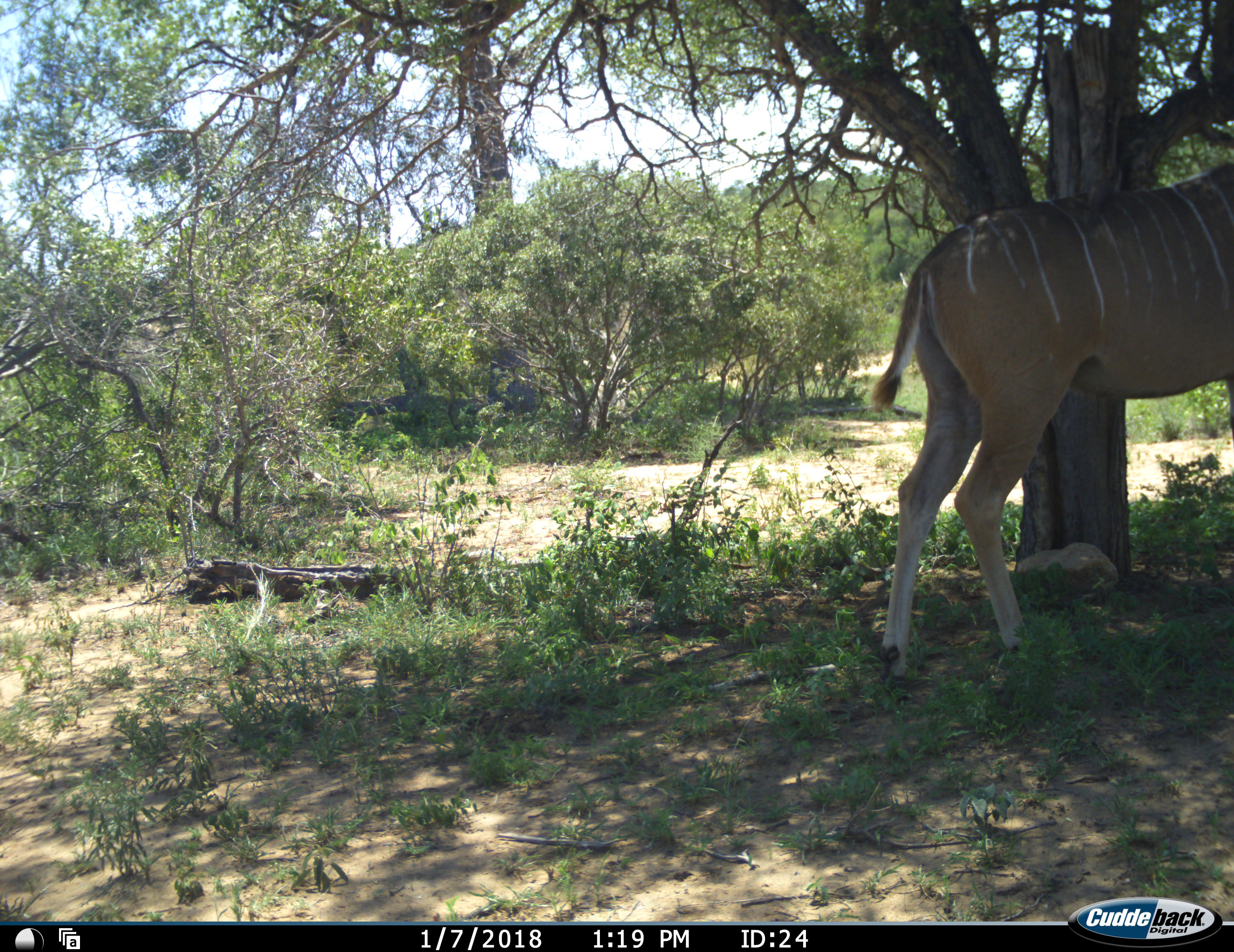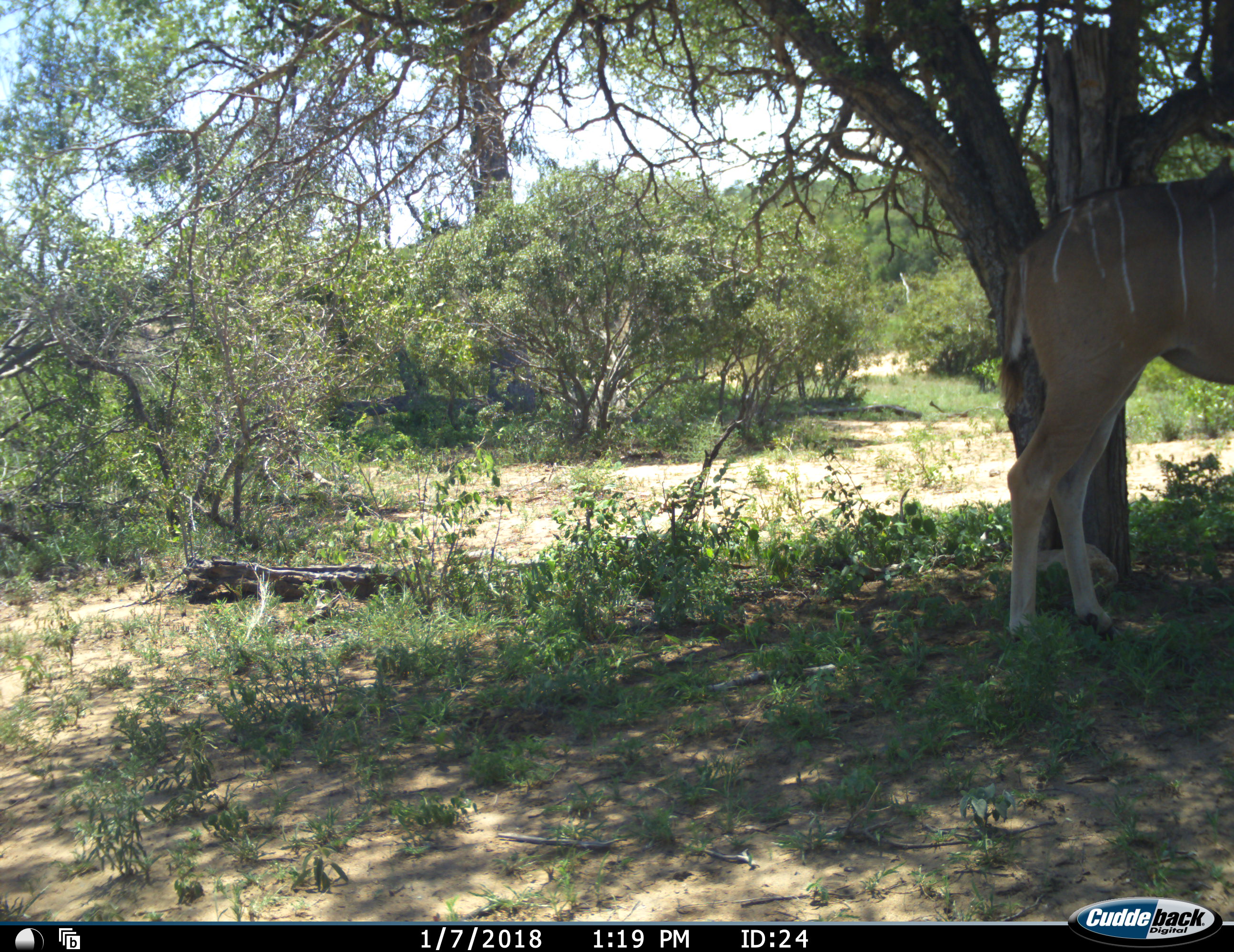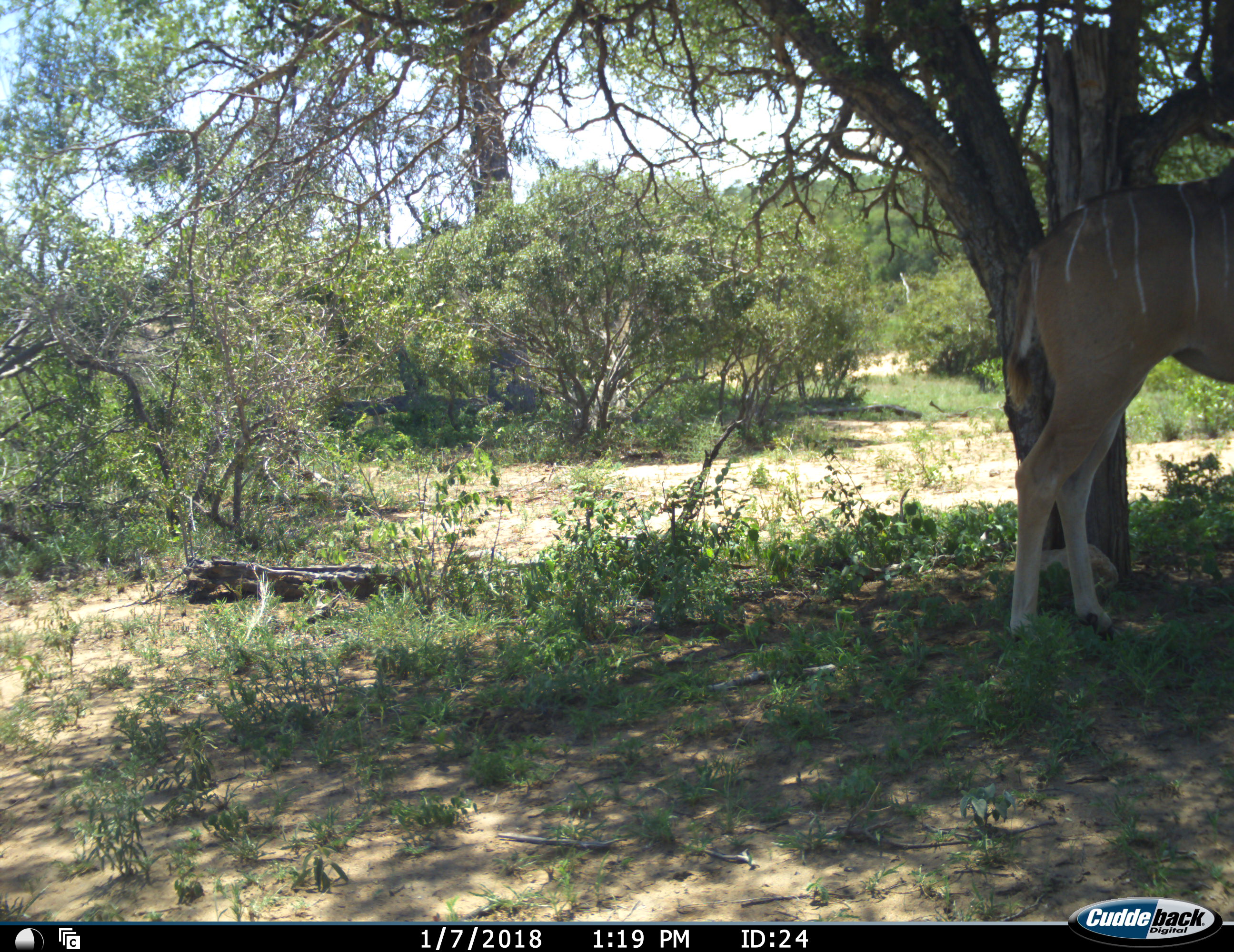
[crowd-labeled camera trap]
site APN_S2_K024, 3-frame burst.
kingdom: Animalia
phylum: Chordata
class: Mammalia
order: Artiodactyla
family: Bovidae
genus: Tragelaphus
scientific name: Tragelaphus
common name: kudu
Kudu (Tragelaphus), count 1. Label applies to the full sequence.